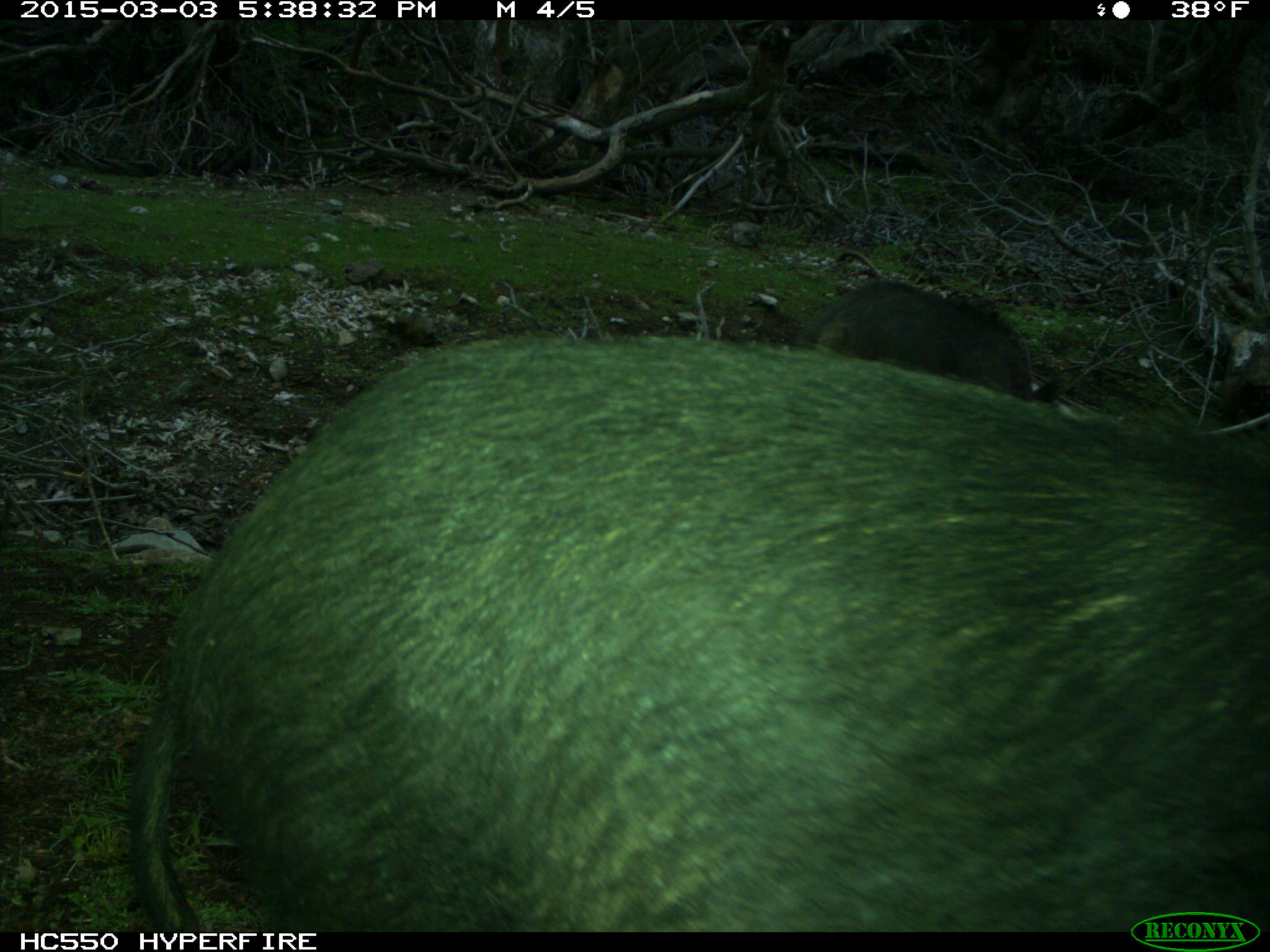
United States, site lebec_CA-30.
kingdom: Animalia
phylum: Chordata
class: Mammalia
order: Artiodactyla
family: Suidae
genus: Sus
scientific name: Sus scrofa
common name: wild boar